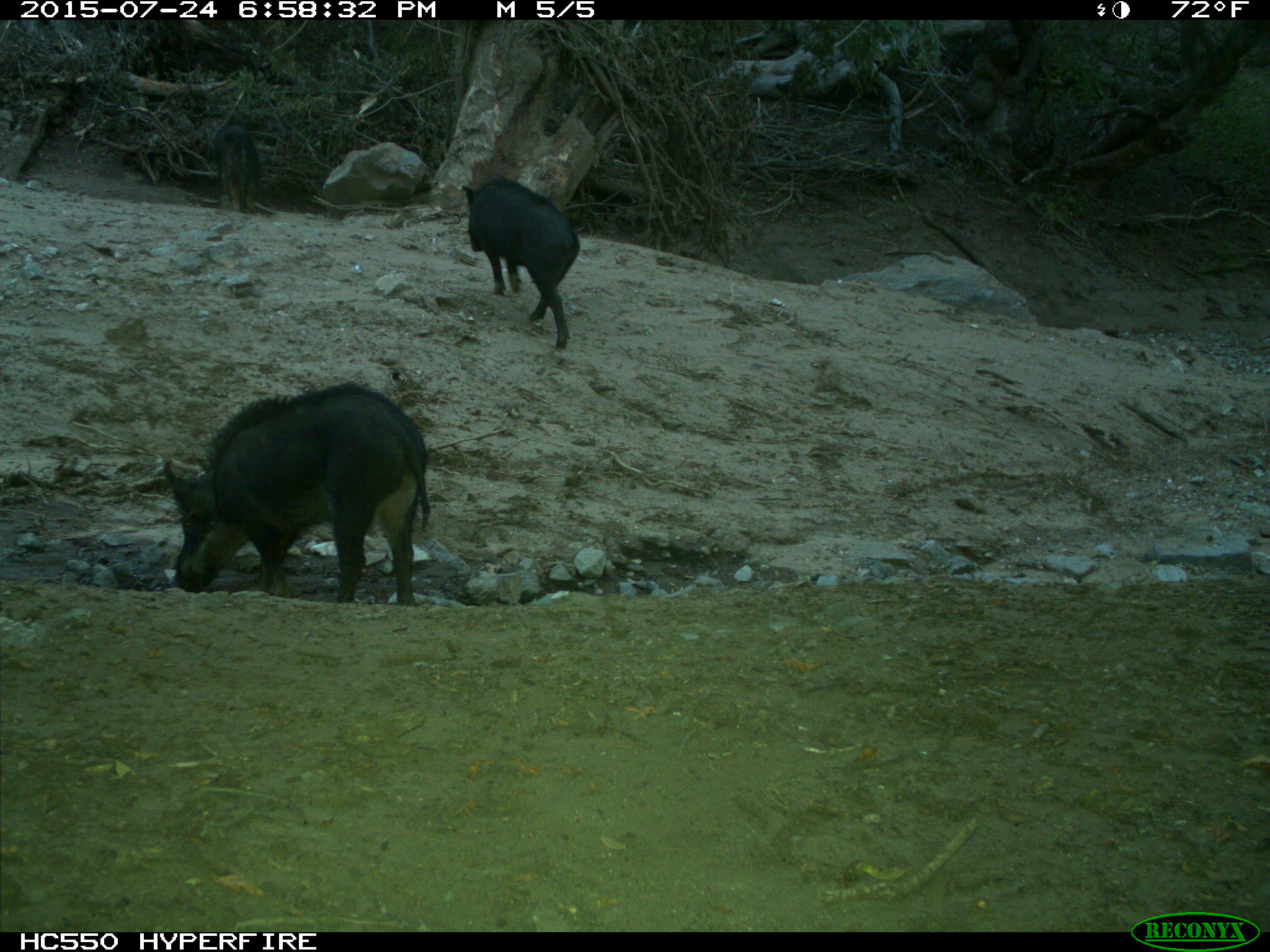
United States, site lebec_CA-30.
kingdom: Animalia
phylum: Chordata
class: Mammalia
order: Artiodactyla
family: Suidae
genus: Sus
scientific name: Sus scrofa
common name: wild boar